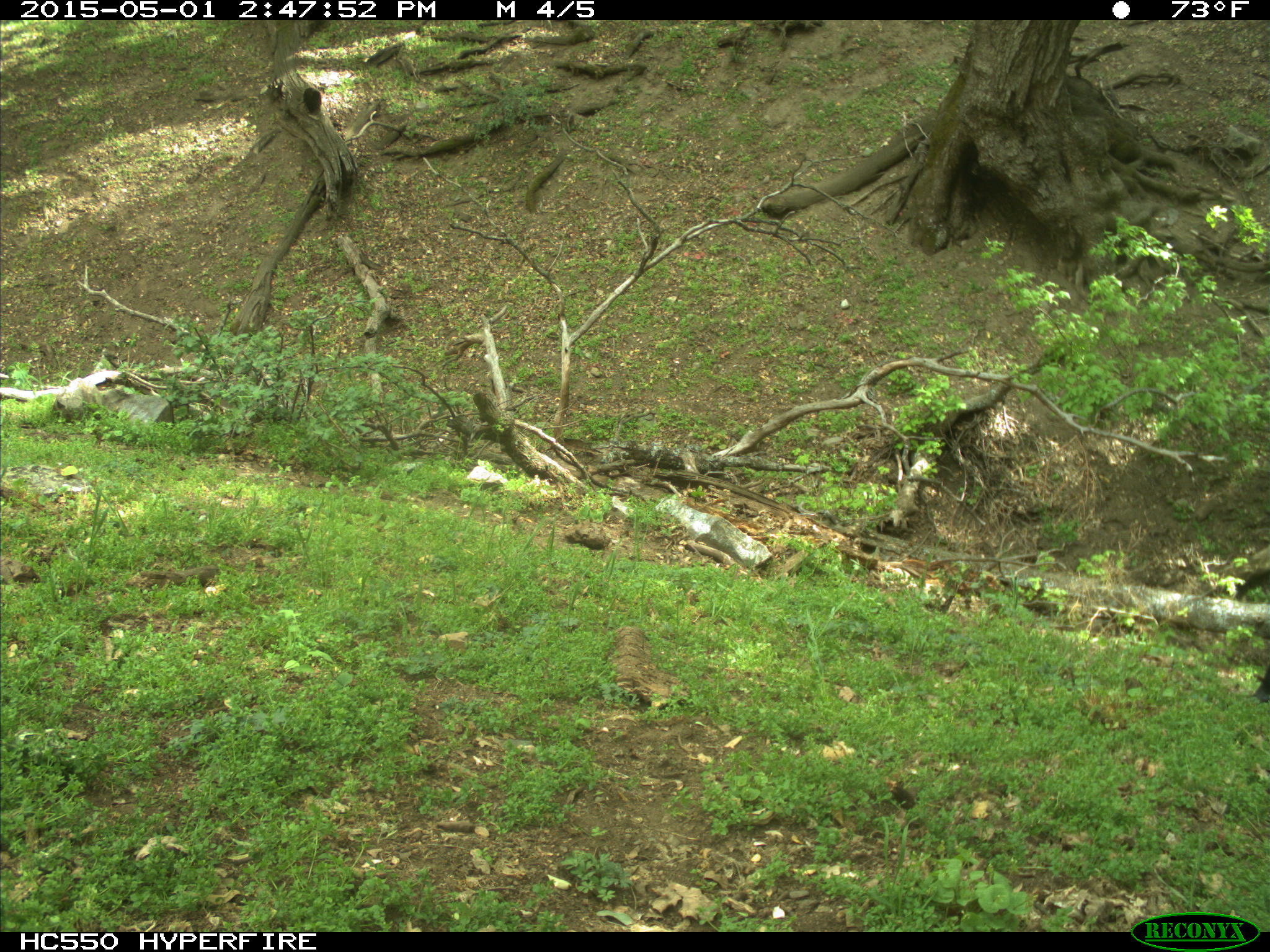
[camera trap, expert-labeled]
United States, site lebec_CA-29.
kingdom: Animalia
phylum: Chordata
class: Mammalia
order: Artiodactyla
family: Bovidae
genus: Bos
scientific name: Bos taurus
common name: domestic cow